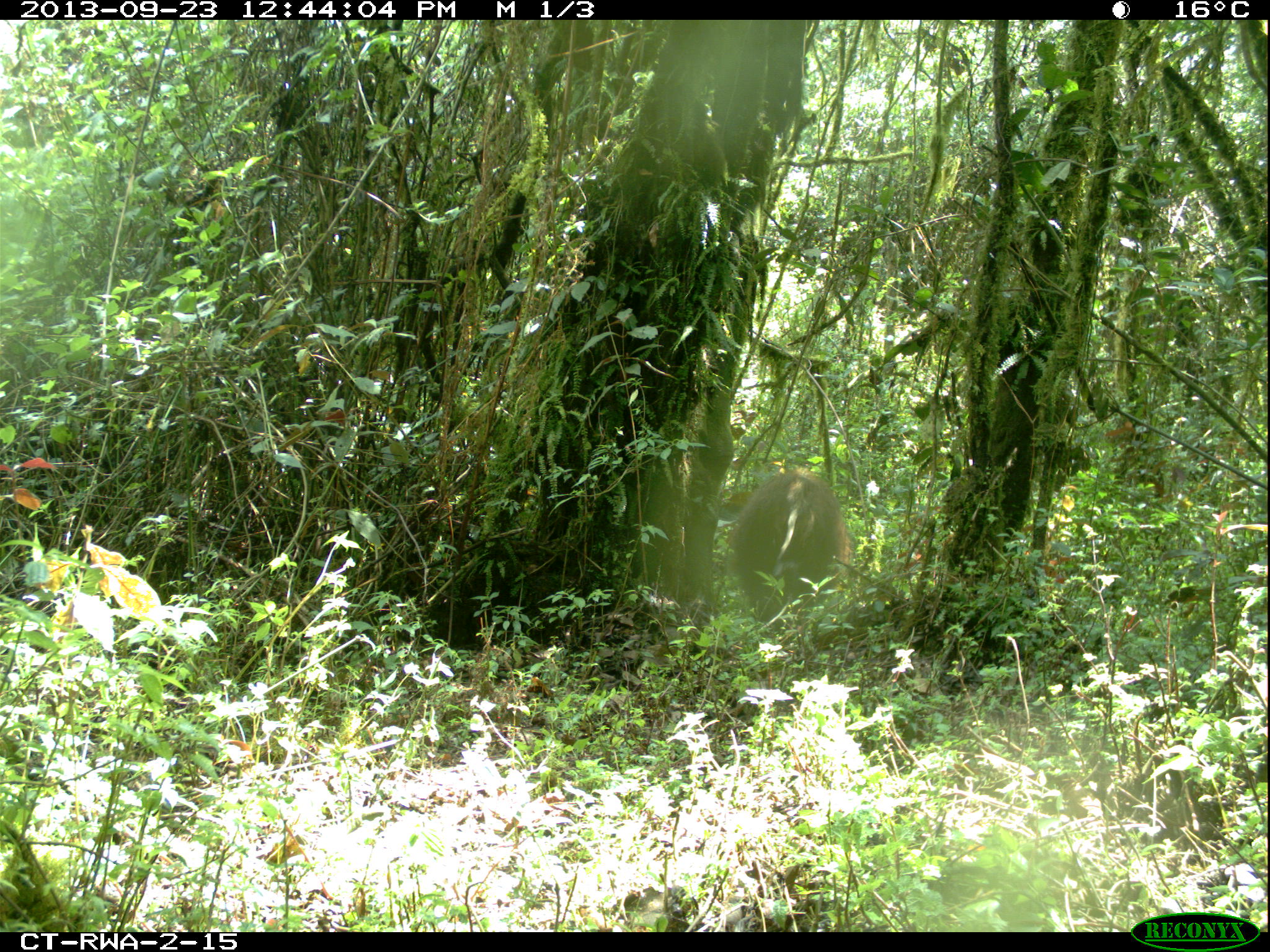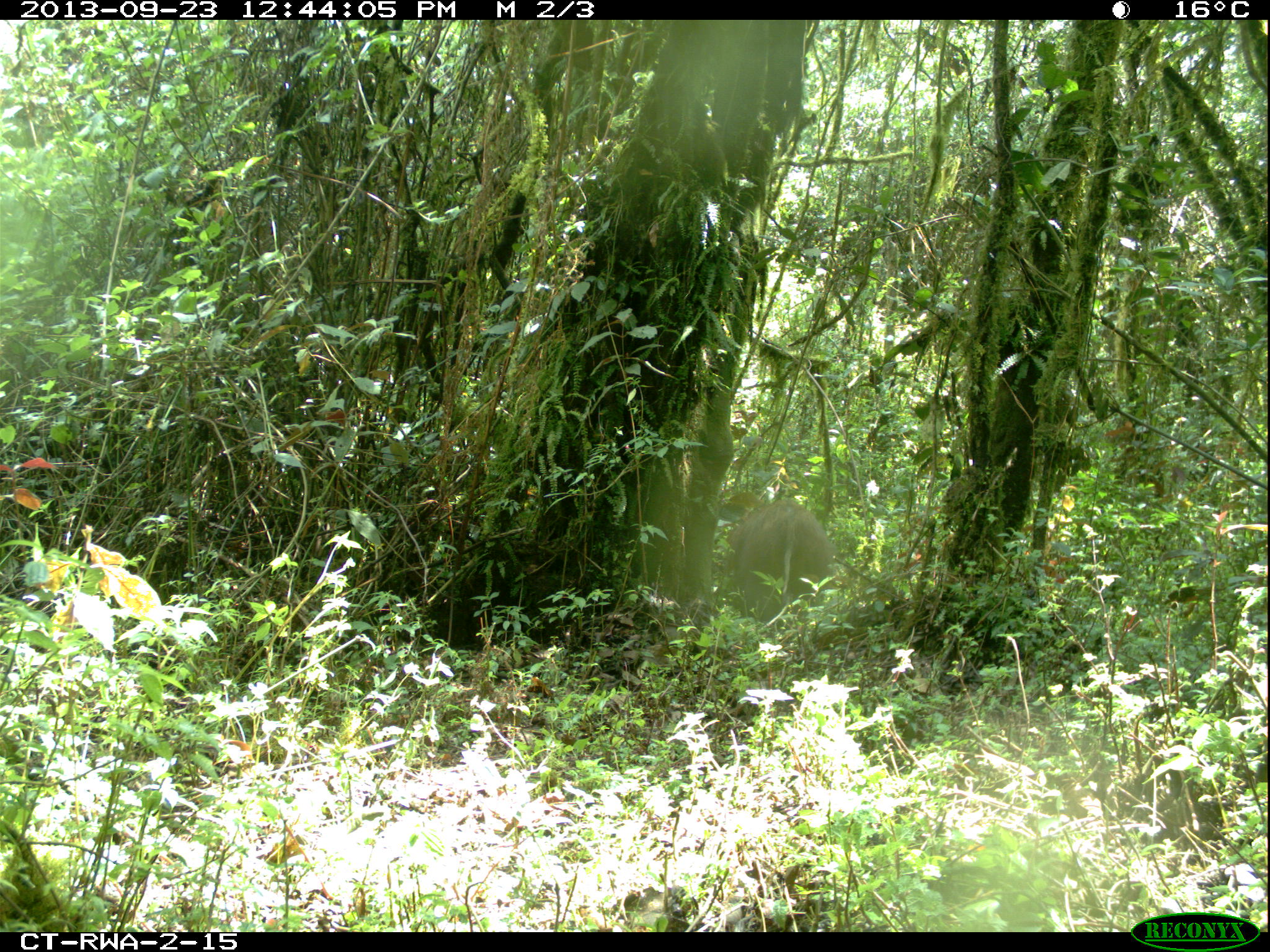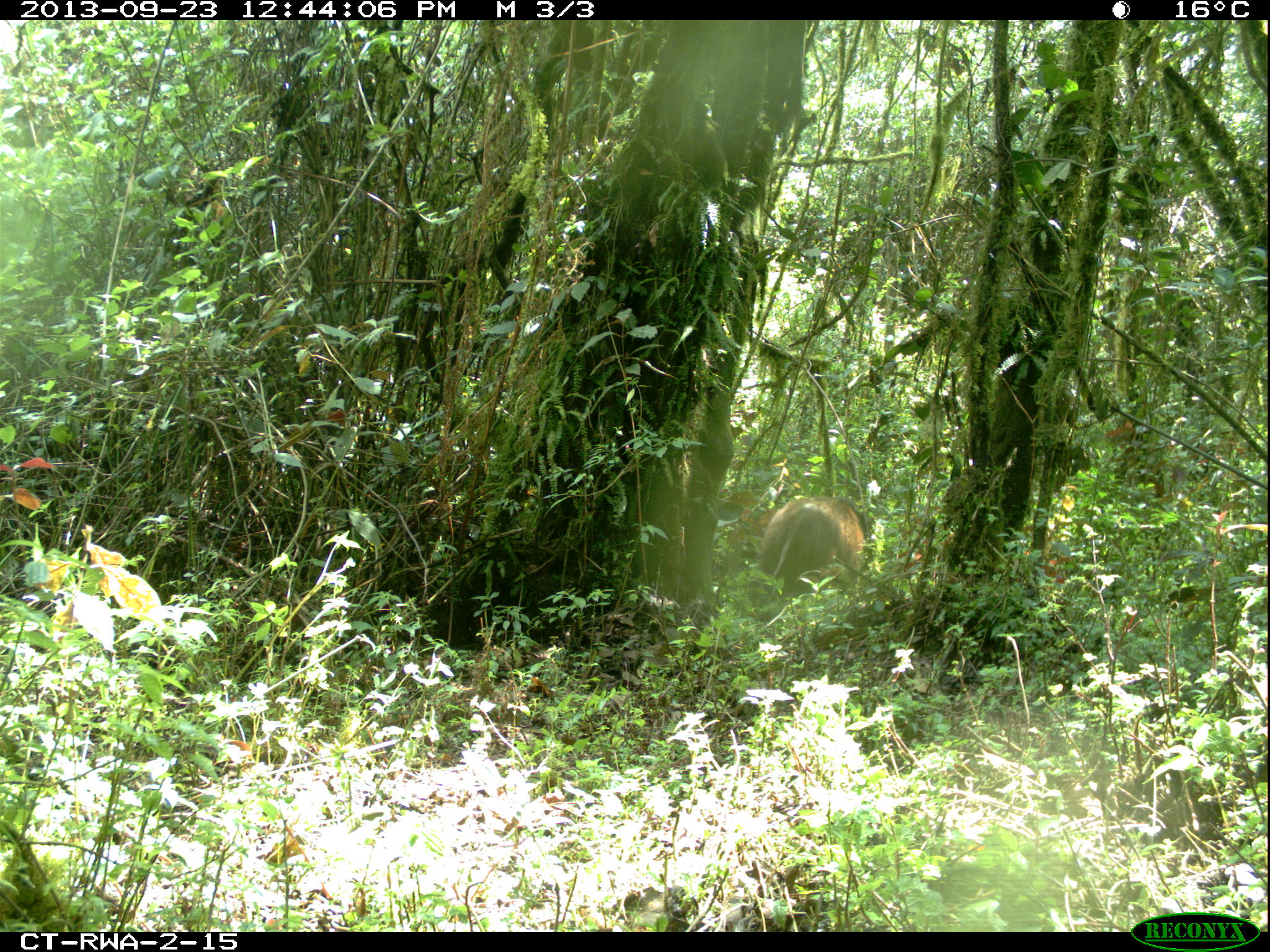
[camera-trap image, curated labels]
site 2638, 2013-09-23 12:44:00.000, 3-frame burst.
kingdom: Animalia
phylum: Chordata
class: Mammalia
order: Artiodactyla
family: Suidae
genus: Potamochoerus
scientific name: Potamochoerus larvatus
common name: bushpig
Potamochoerus larvatus (bushpig), count 1.